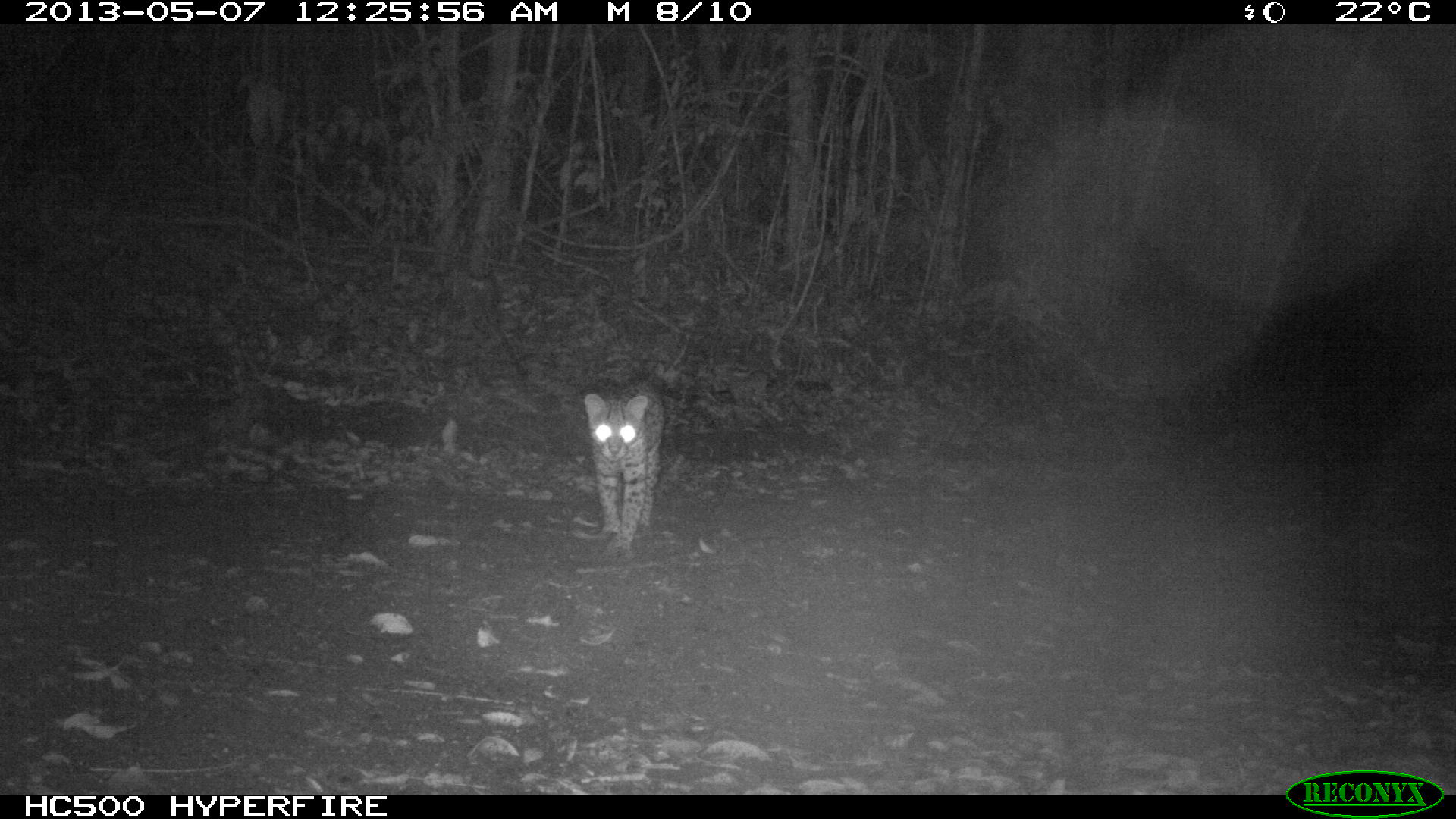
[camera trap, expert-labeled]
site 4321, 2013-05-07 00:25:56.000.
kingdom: Animalia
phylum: Chordata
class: Mammalia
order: Carnivora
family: Felidae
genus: Leopardus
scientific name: Leopardus pardalis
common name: ocelot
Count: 1.